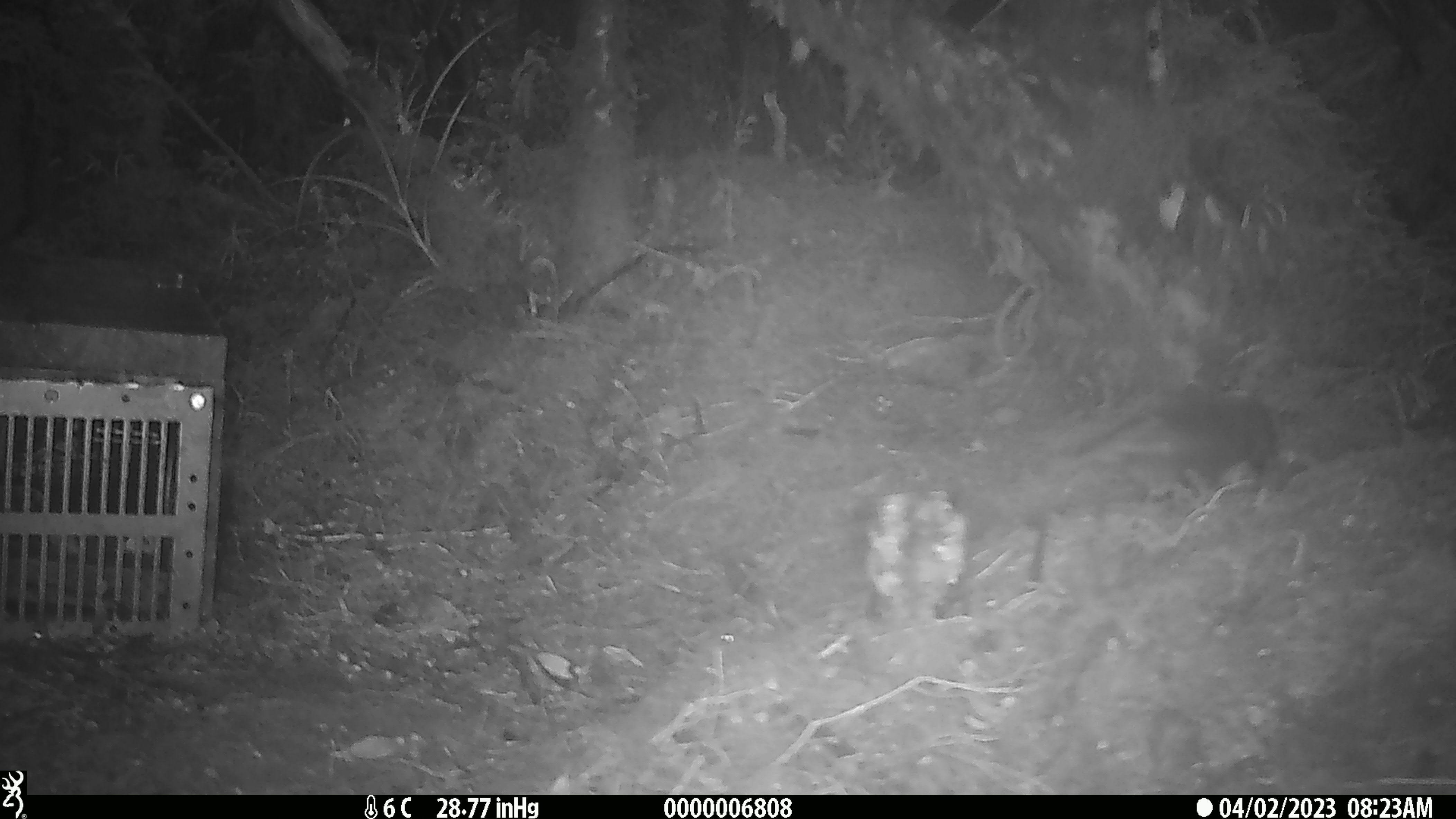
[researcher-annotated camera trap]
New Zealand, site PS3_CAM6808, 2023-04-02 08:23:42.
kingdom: Animalia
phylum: Chordata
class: Aves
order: Passeriformes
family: Petroicidae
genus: Petroica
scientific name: Petroica australis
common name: new zealand robin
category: robin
Robin (new zealand robin) (Petroica australis).